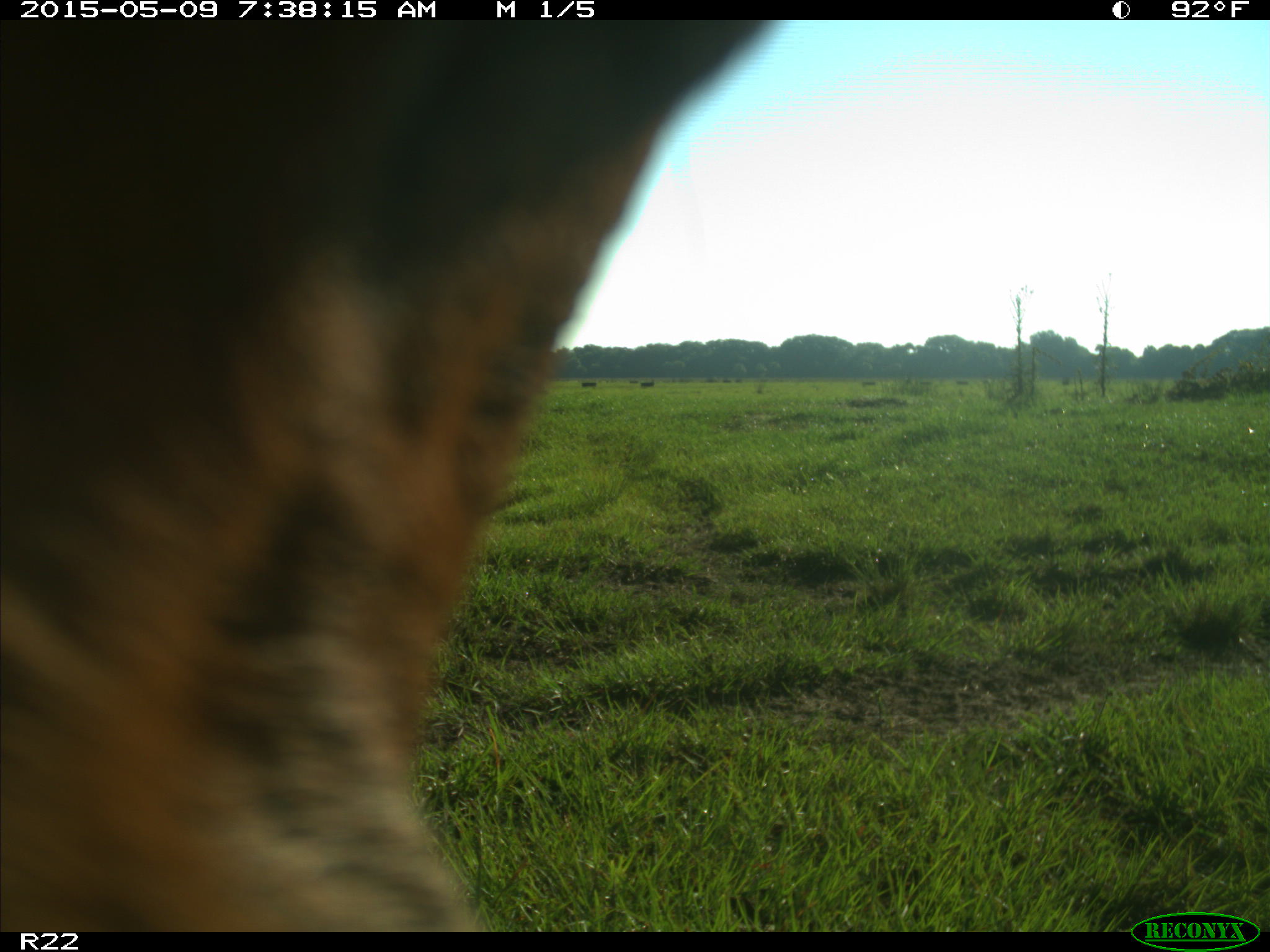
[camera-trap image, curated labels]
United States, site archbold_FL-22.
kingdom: Animalia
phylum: Chordata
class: Mammalia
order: Artiodactyla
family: Bovidae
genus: Bos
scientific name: Bos taurus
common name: domestic cow